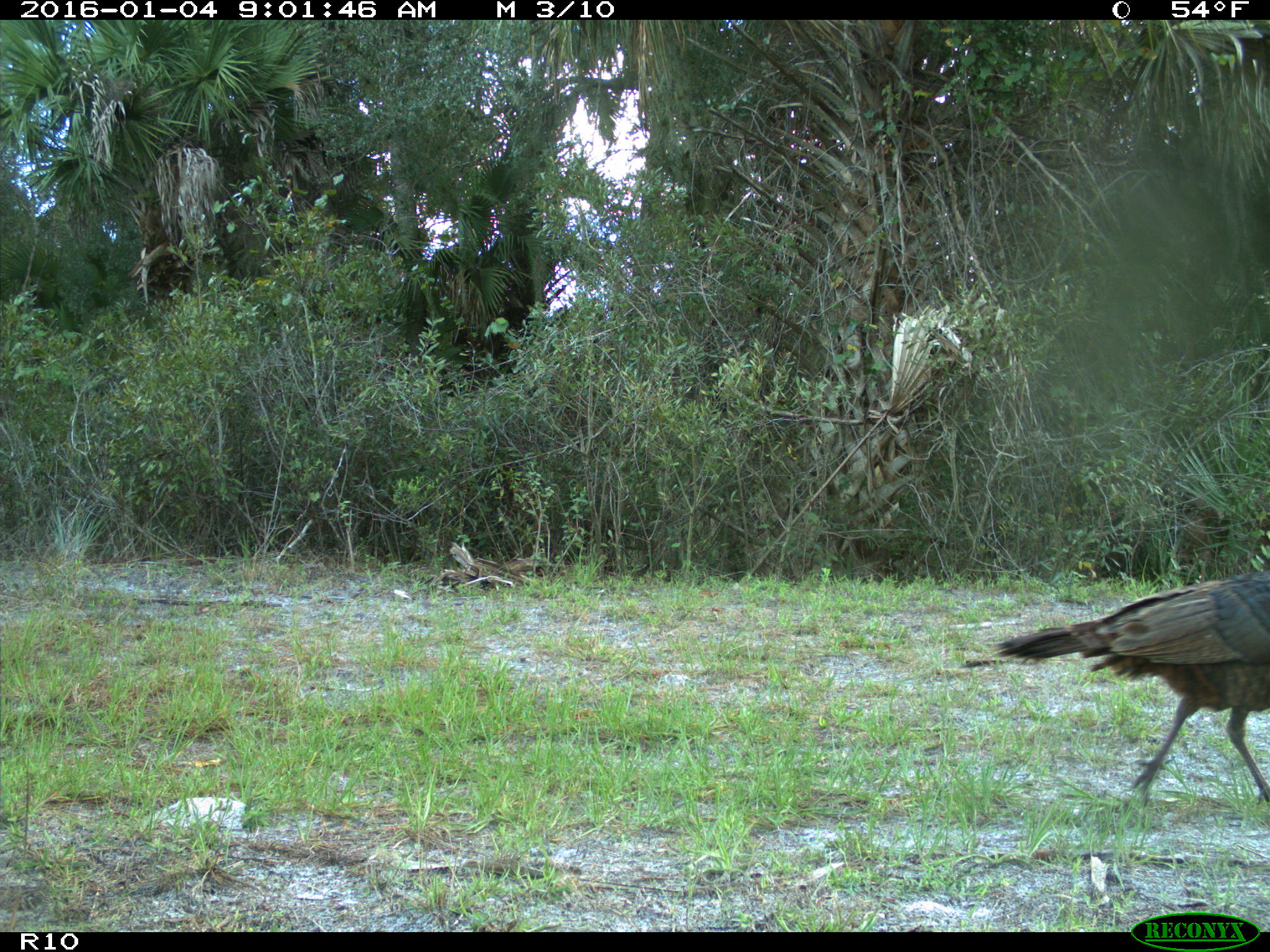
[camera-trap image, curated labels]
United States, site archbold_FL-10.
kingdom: Animalia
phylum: Chordata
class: Aves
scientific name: Aves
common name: birds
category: unidentified bird